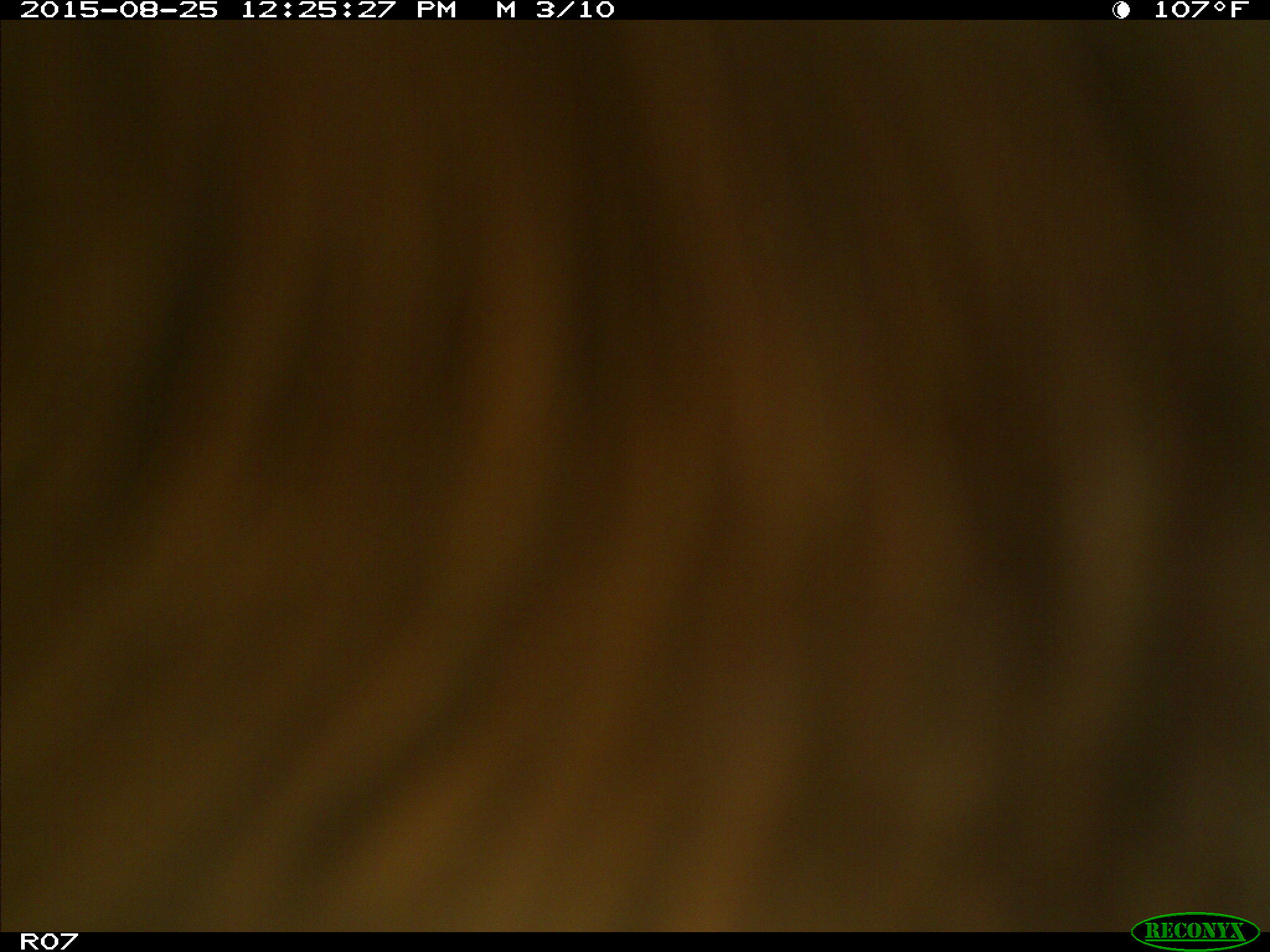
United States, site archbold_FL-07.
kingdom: Animalia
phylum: Chordata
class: Mammalia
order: Artiodactyla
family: Bovidae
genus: Bos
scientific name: Bos taurus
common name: domestic cow